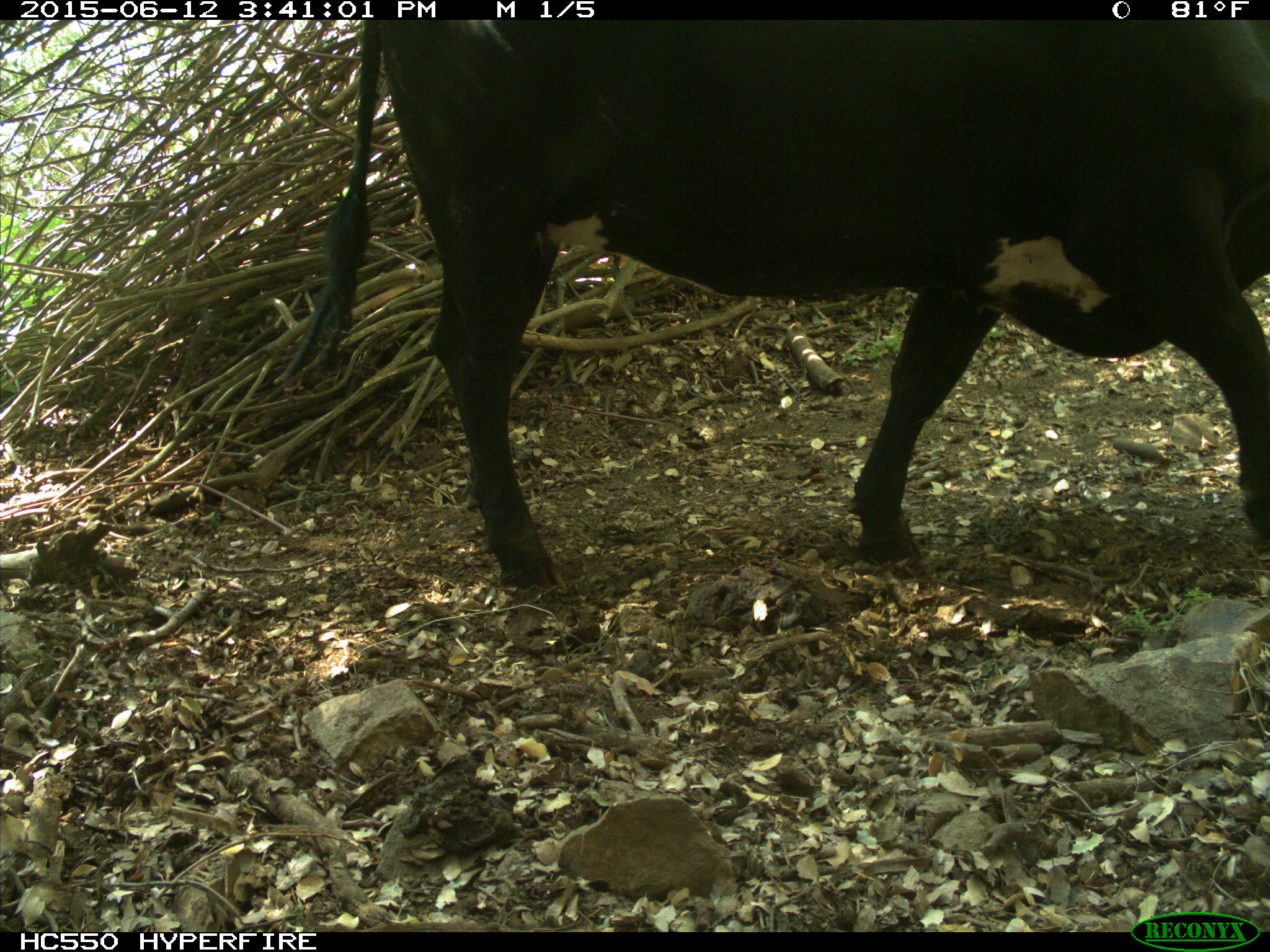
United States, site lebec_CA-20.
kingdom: Animalia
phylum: Chordata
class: Mammalia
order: Artiodactyla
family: Bovidae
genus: Bos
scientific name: Bos taurus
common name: domestic cow